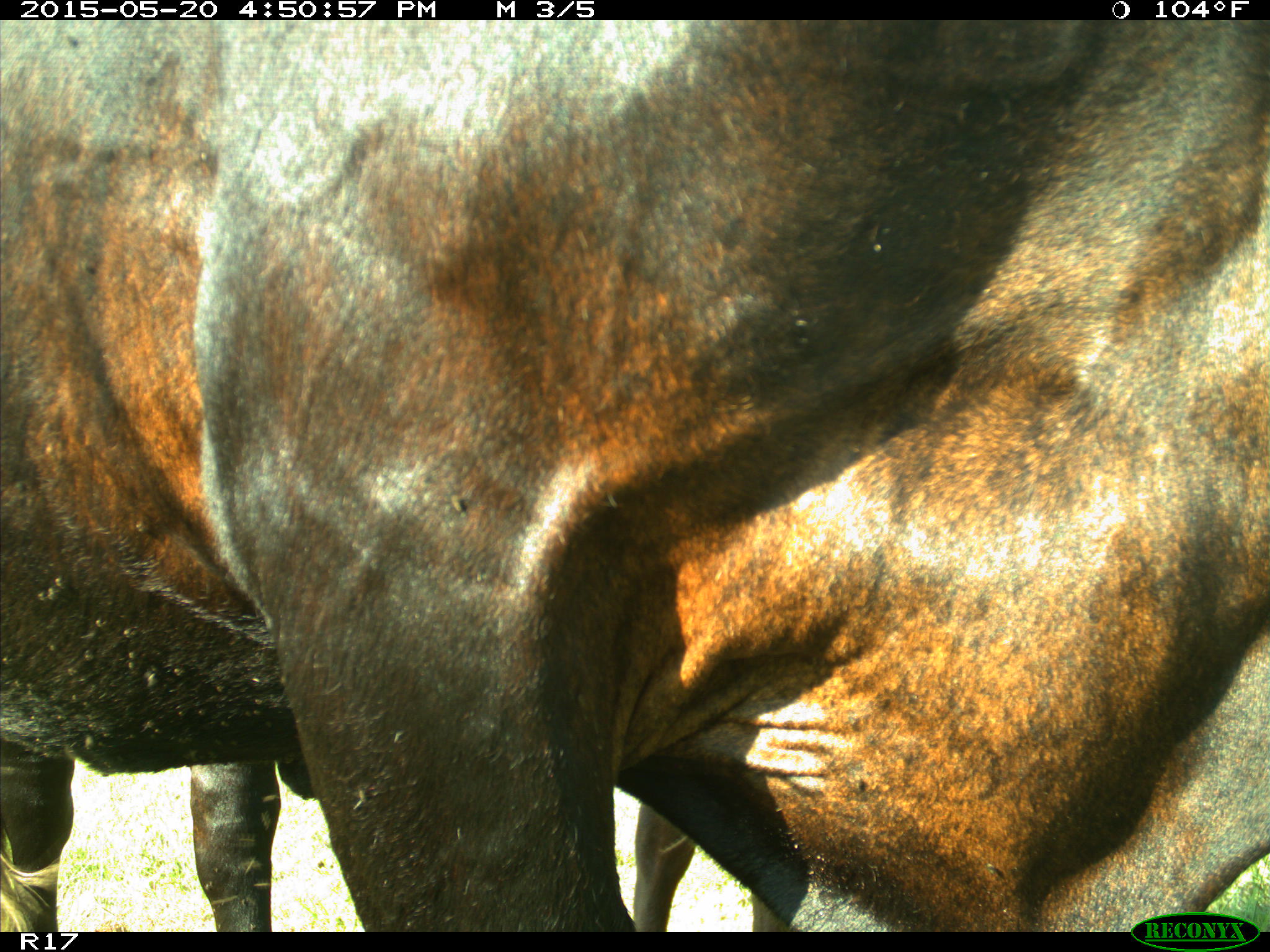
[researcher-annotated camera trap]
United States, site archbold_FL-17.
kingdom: Animalia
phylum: Chordata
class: Mammalia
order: Artiodactyla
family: Bovidae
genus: Bos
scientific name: Bos taurus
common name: domestic cow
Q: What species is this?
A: Bos taurus (domestic cow).